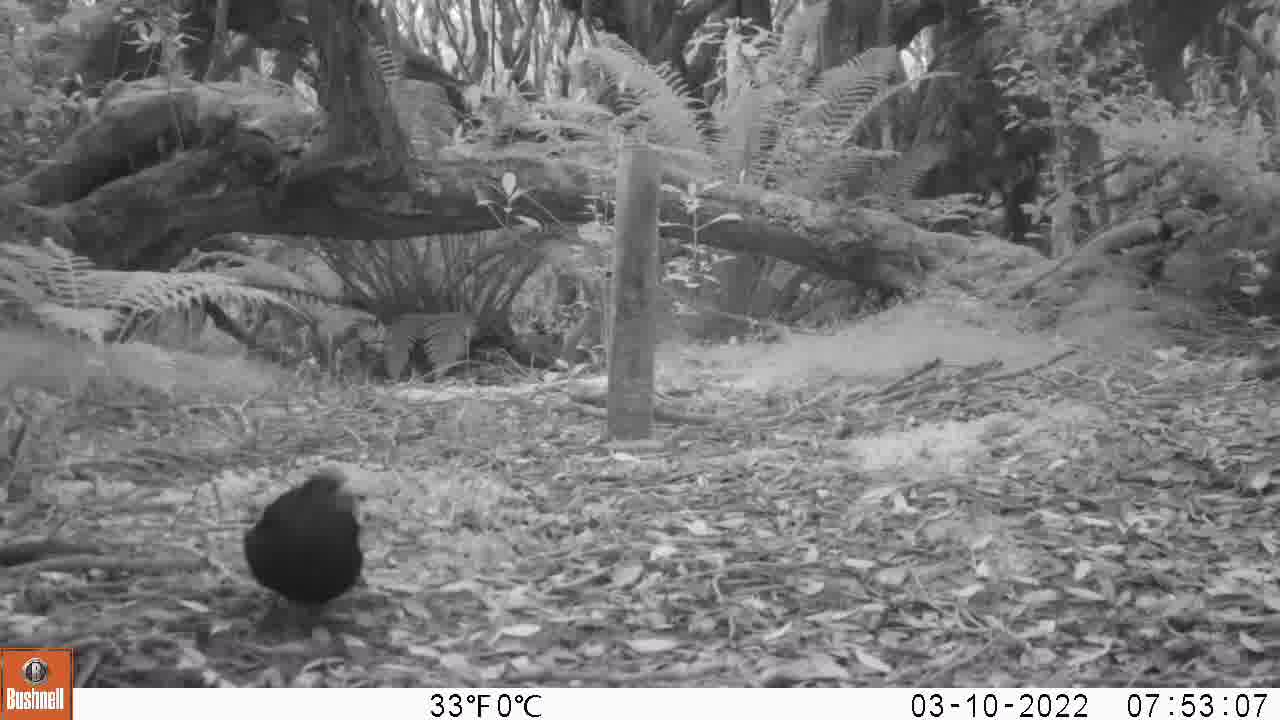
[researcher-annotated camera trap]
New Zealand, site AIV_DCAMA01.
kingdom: Animalia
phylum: Chordata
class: Aves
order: Passeriformes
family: Turdidae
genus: Turdus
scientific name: Turdus merula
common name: eurasian blackbird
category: blackbird